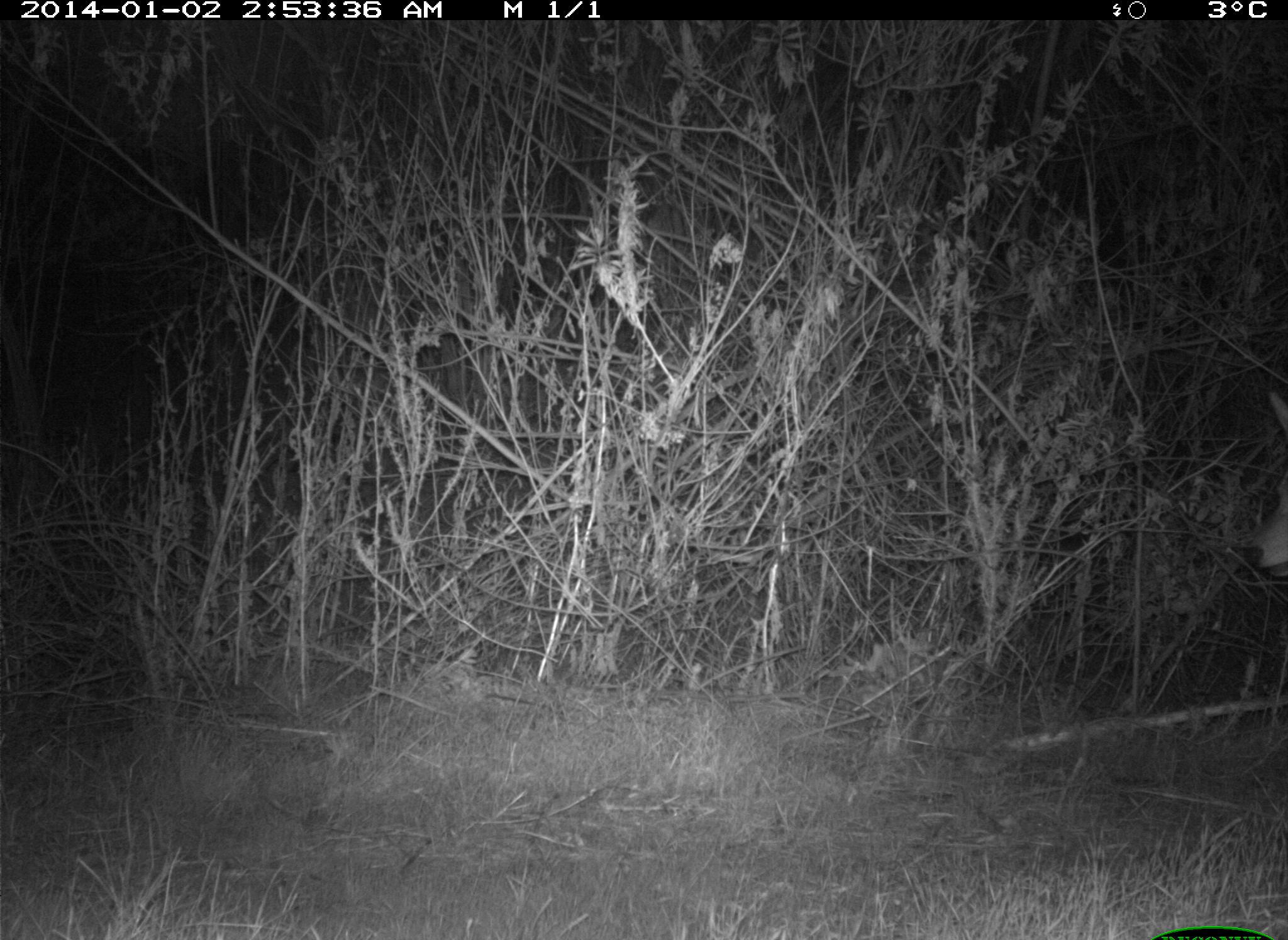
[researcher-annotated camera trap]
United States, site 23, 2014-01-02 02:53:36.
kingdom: Animalia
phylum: Chordata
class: Mammalia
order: Carnivora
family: Canidae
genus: Canis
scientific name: Canis latrans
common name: coyote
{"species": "coyote (Canis latrans)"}